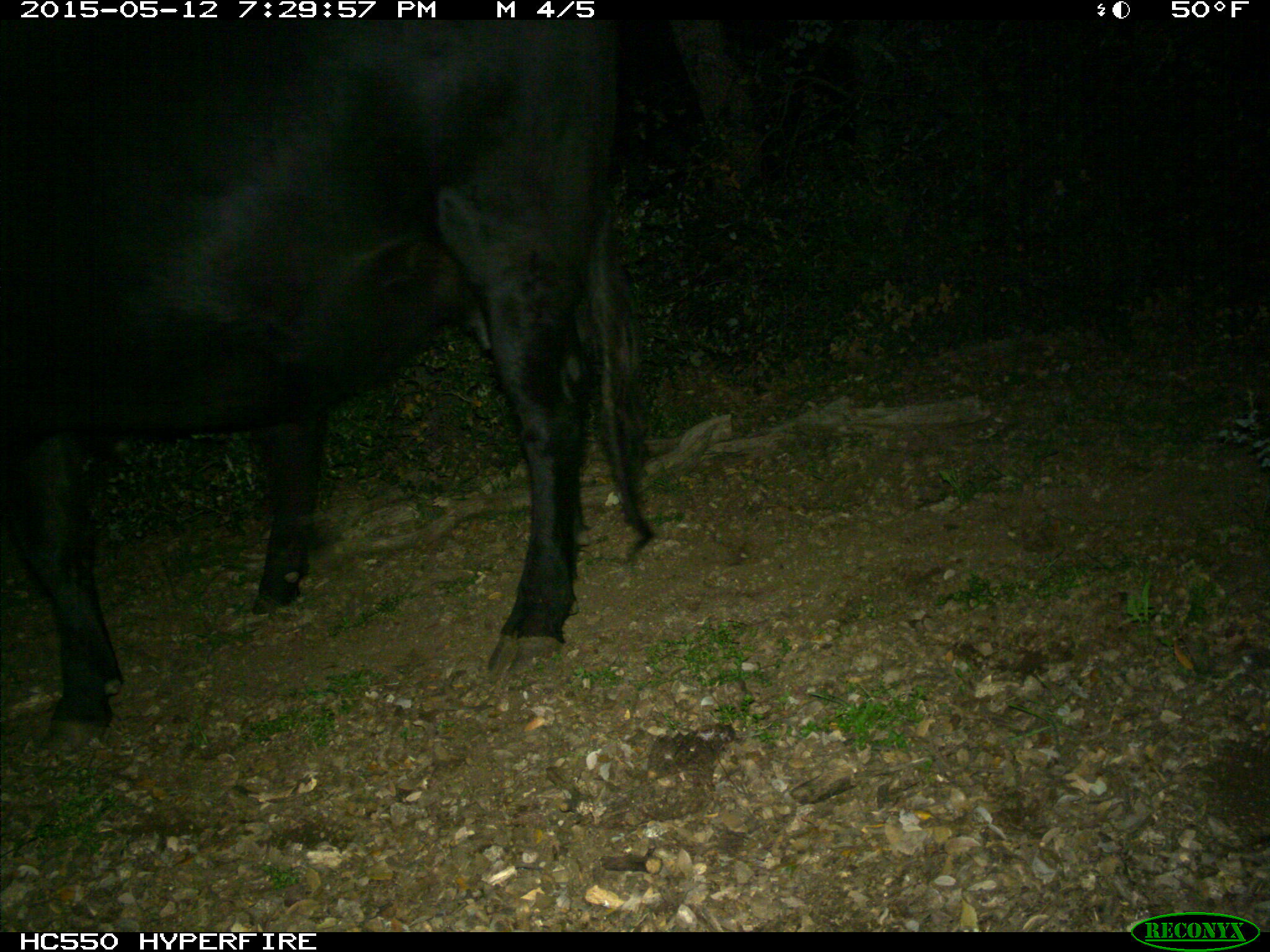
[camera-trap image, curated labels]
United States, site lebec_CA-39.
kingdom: Animalia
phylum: Chordata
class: Mammalia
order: Artiodactyla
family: Bovidae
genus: Bos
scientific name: Bos taurus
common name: domestic cow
Bos taurus (domestic cow).